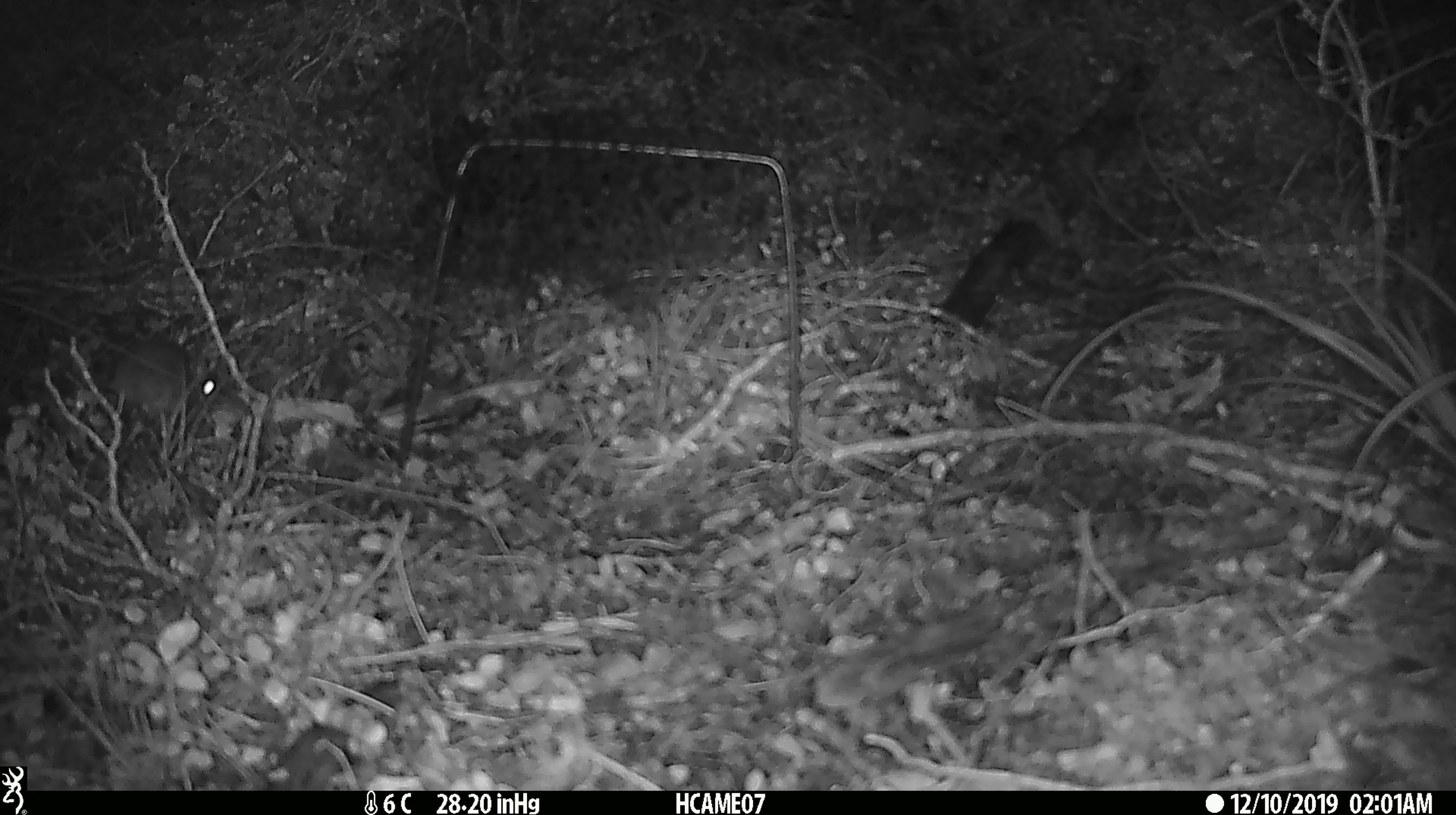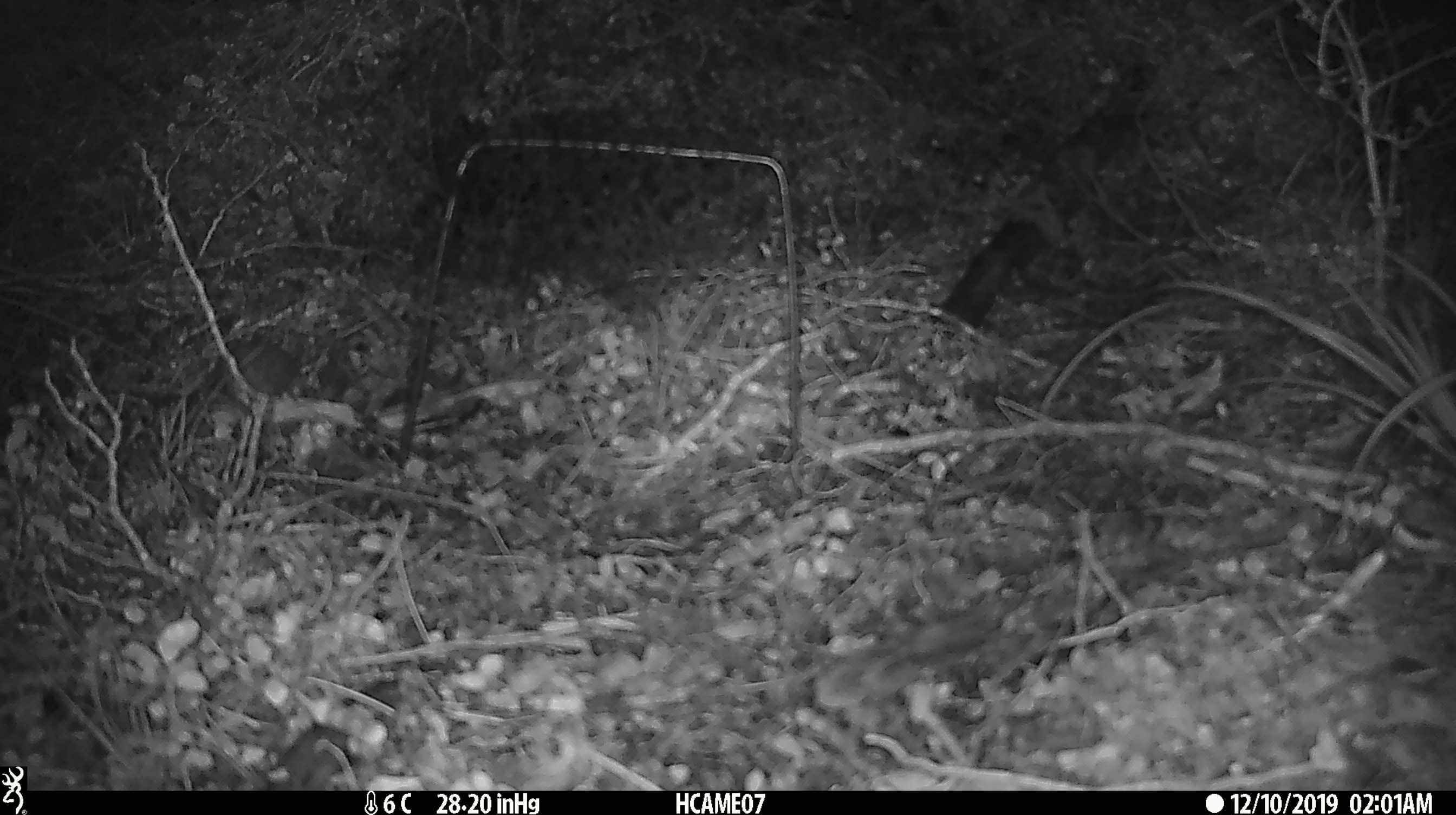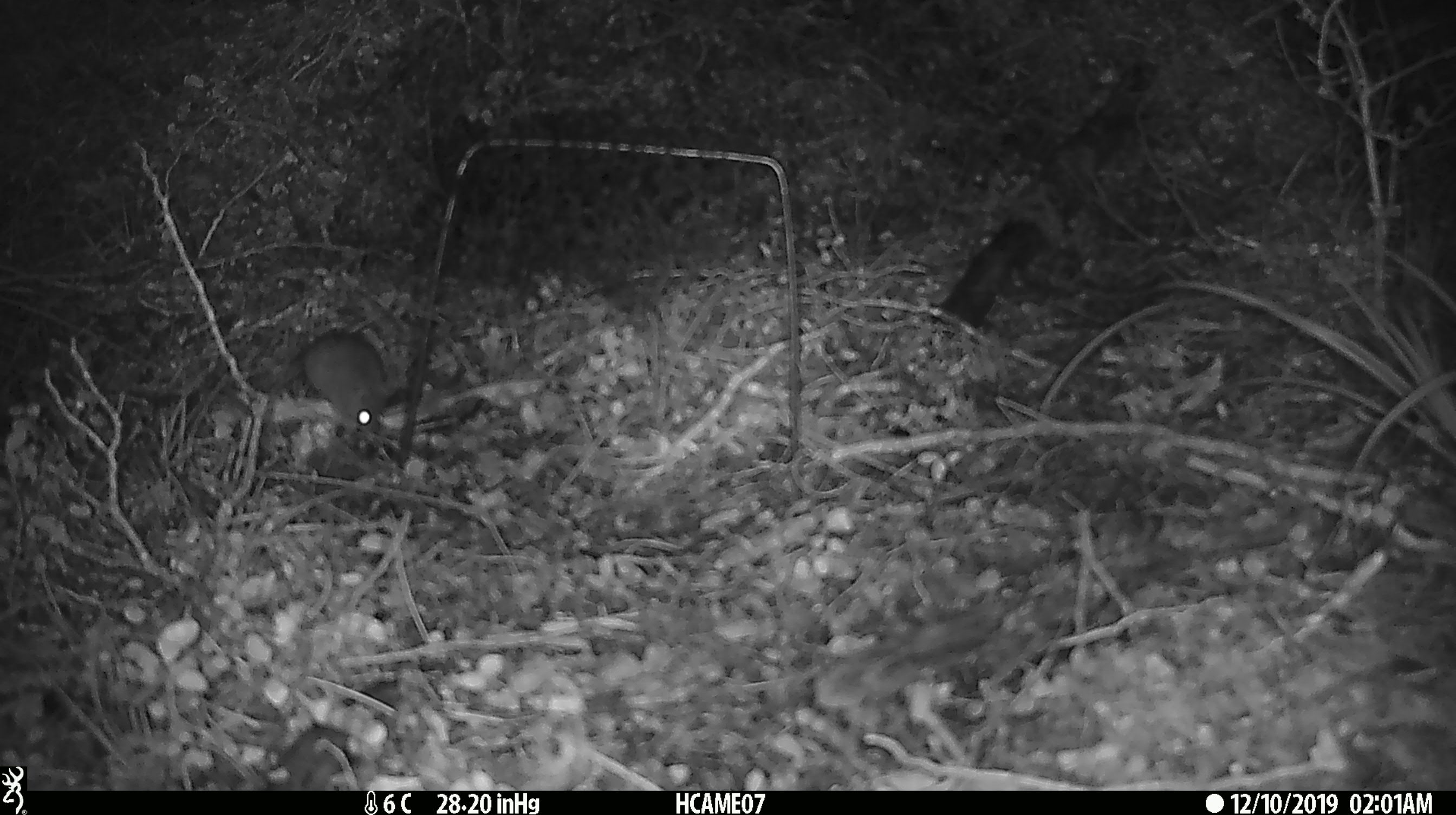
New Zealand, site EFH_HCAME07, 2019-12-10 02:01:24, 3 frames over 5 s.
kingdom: Animalia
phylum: Chordata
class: Mammalia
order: Rodentia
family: Muridae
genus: Mus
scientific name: Mus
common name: mouse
Mouse (Mus).